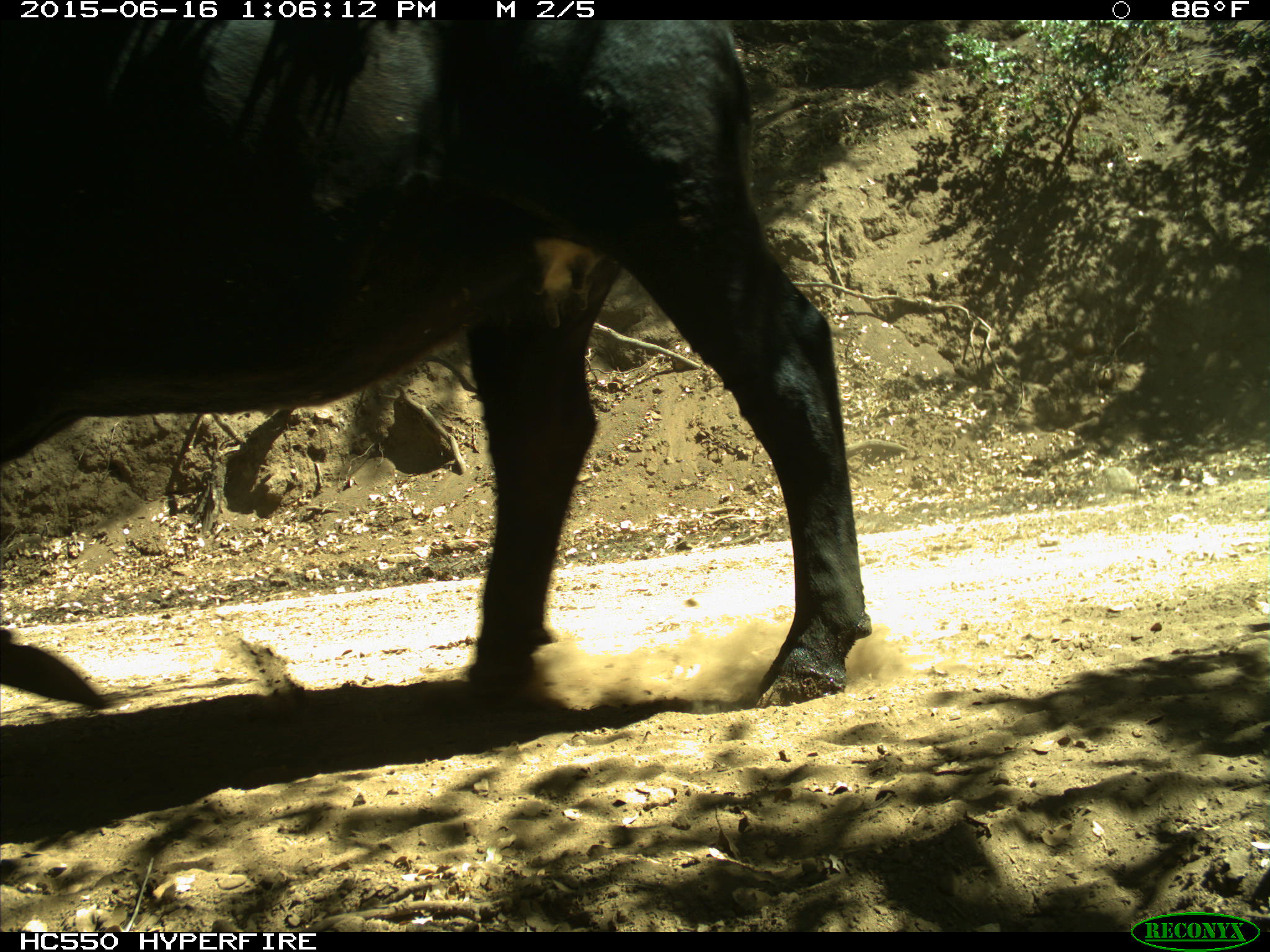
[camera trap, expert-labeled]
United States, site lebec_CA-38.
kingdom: Animalia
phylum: Chordata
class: Mammalia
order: Artiodactyla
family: Bovidae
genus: Bos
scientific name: Bos taurus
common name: domestic cow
Bos taurus (domestic cow).